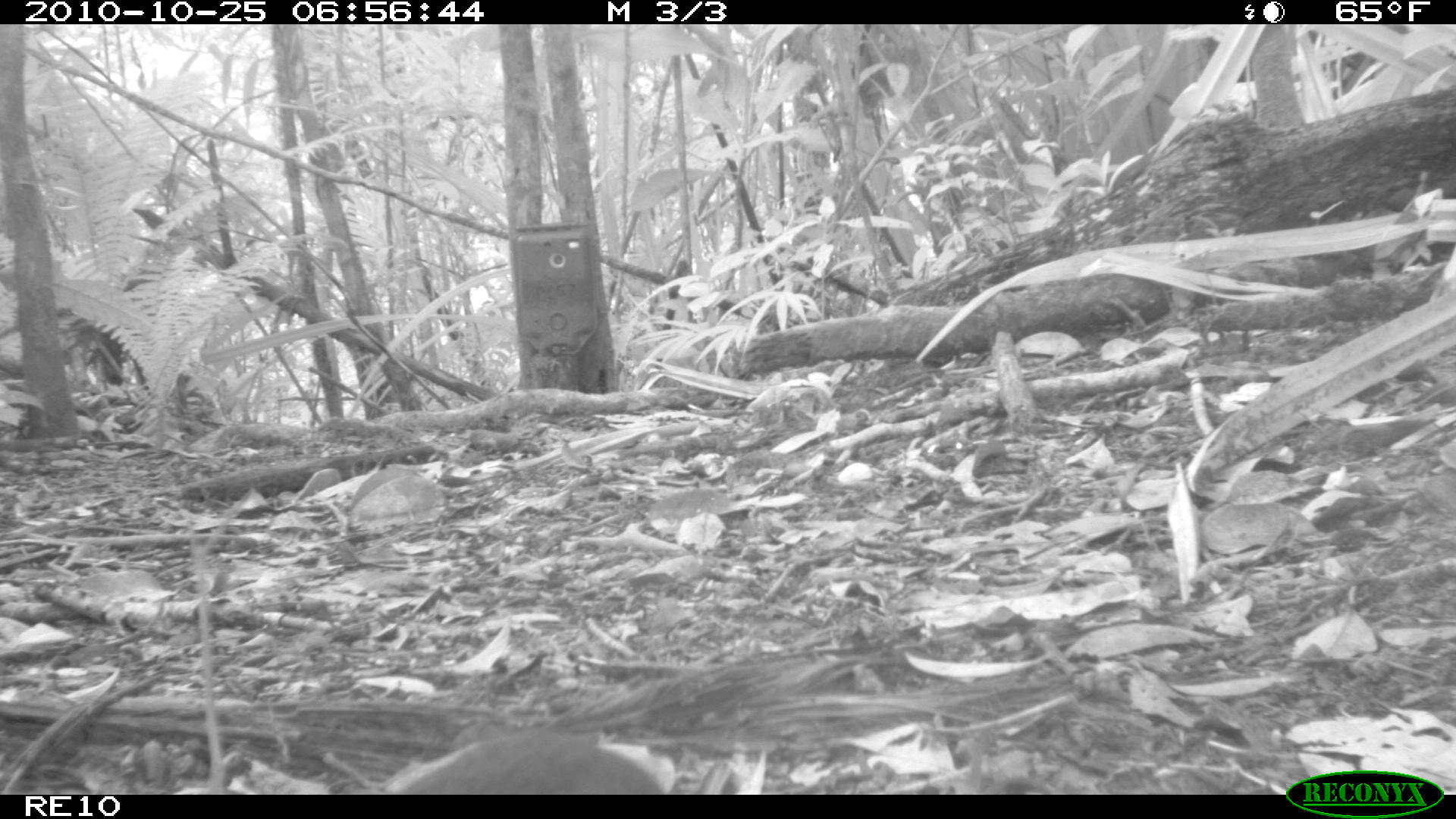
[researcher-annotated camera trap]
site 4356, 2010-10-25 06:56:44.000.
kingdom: Animalia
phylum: Chordata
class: Mammalia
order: Rodentia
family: Muridae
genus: Rattus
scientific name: Rattus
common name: rodent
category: unknown rat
Unknown rat (rodent) (Rattus), count 1.